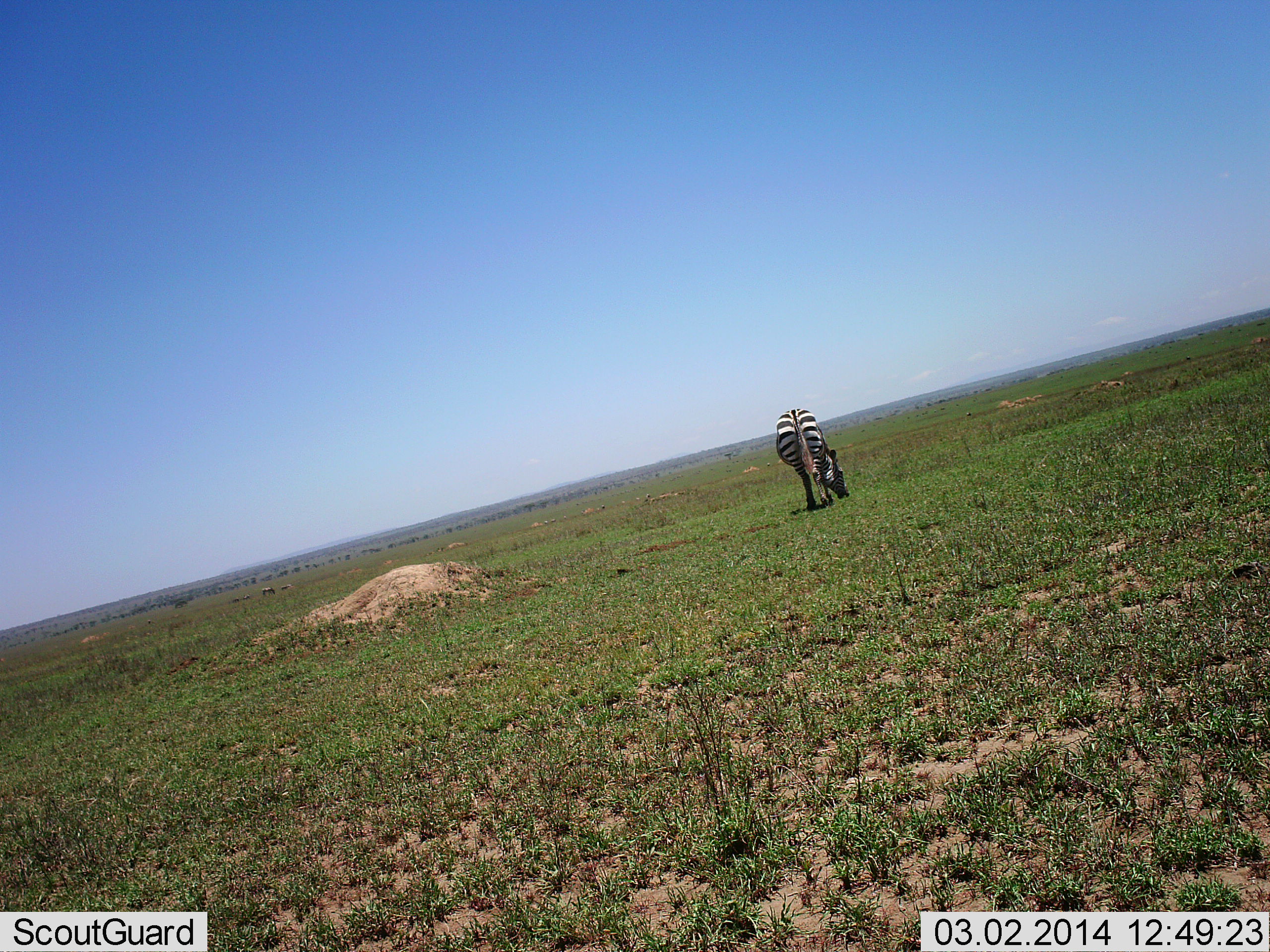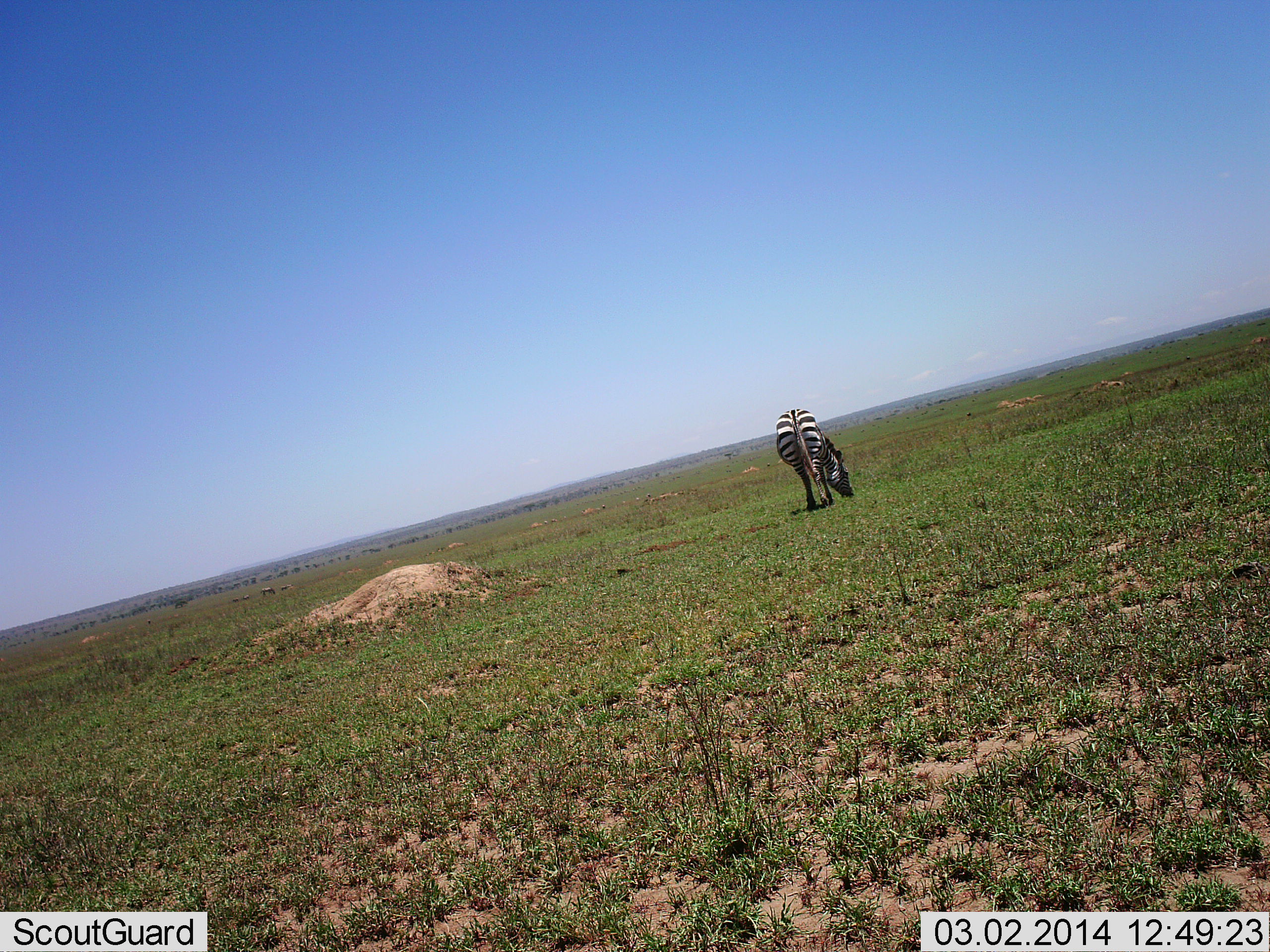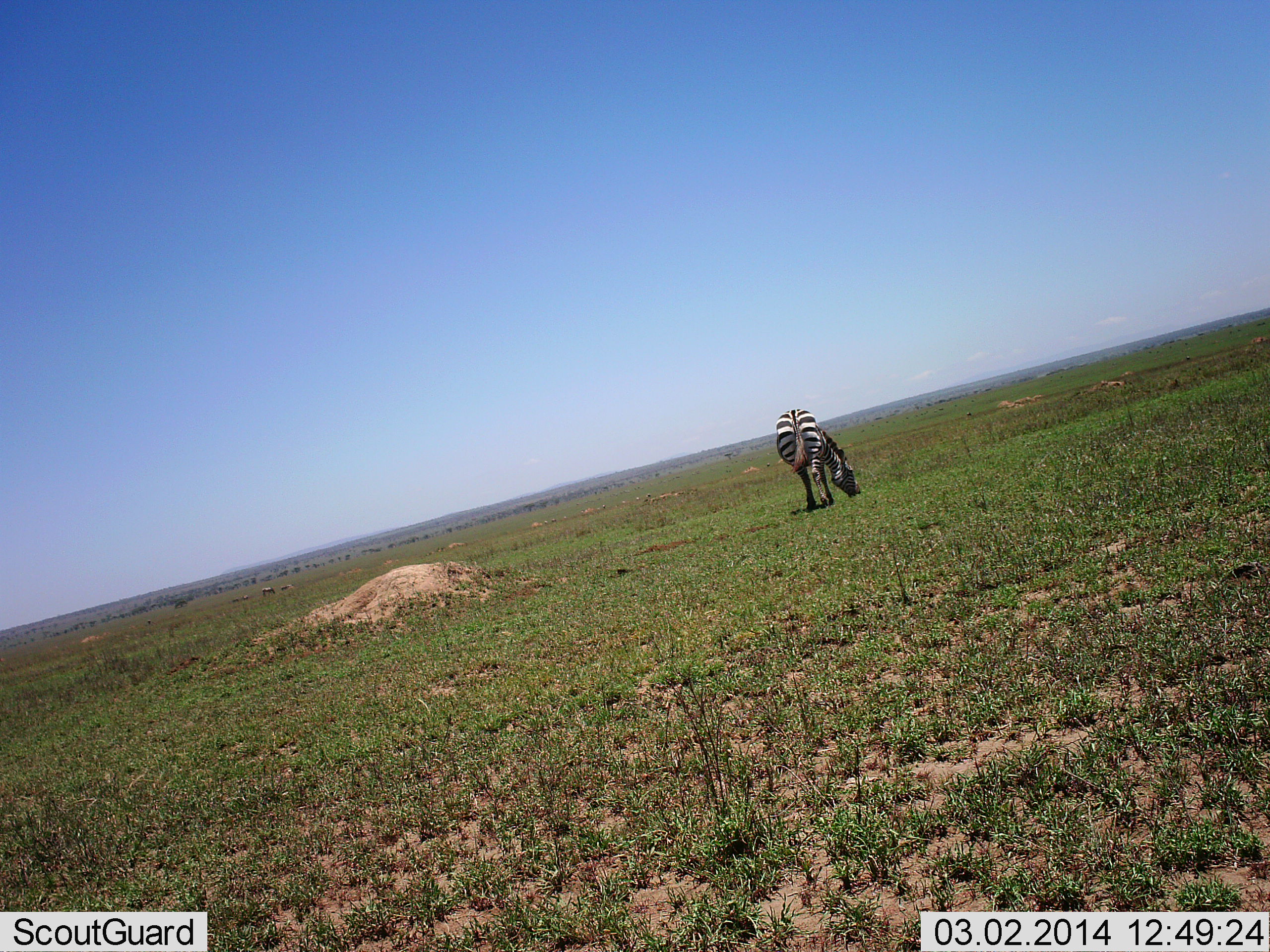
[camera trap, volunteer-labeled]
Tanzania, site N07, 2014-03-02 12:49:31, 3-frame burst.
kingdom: Animalia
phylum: Chordata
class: Mammalia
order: Perissodactyla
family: Equidae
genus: Equus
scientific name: Equus quagga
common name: plains zebra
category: zebra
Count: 1.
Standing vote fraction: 10%.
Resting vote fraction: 0%.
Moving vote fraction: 0%.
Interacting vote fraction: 0%.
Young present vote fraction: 0%.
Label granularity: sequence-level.